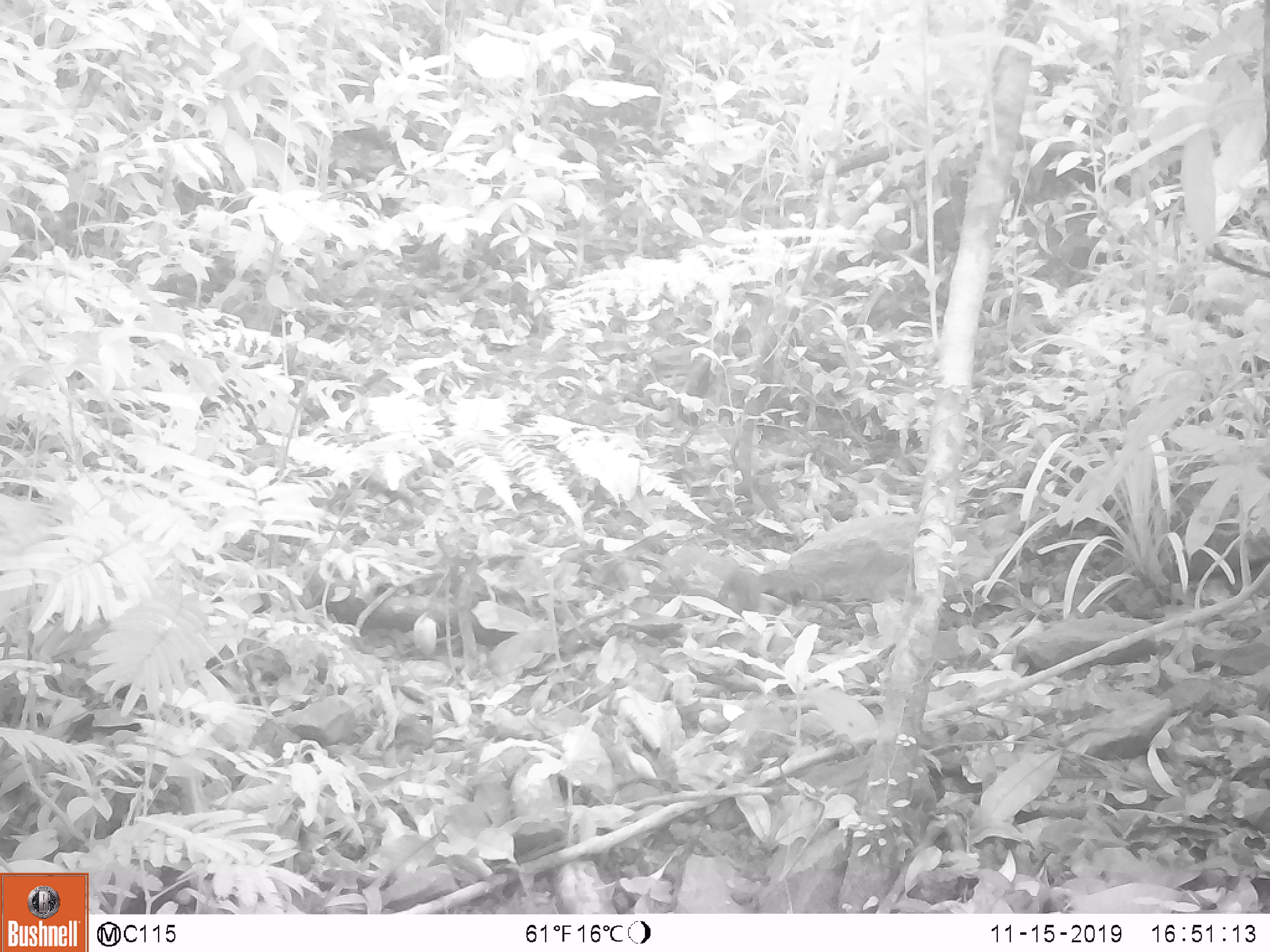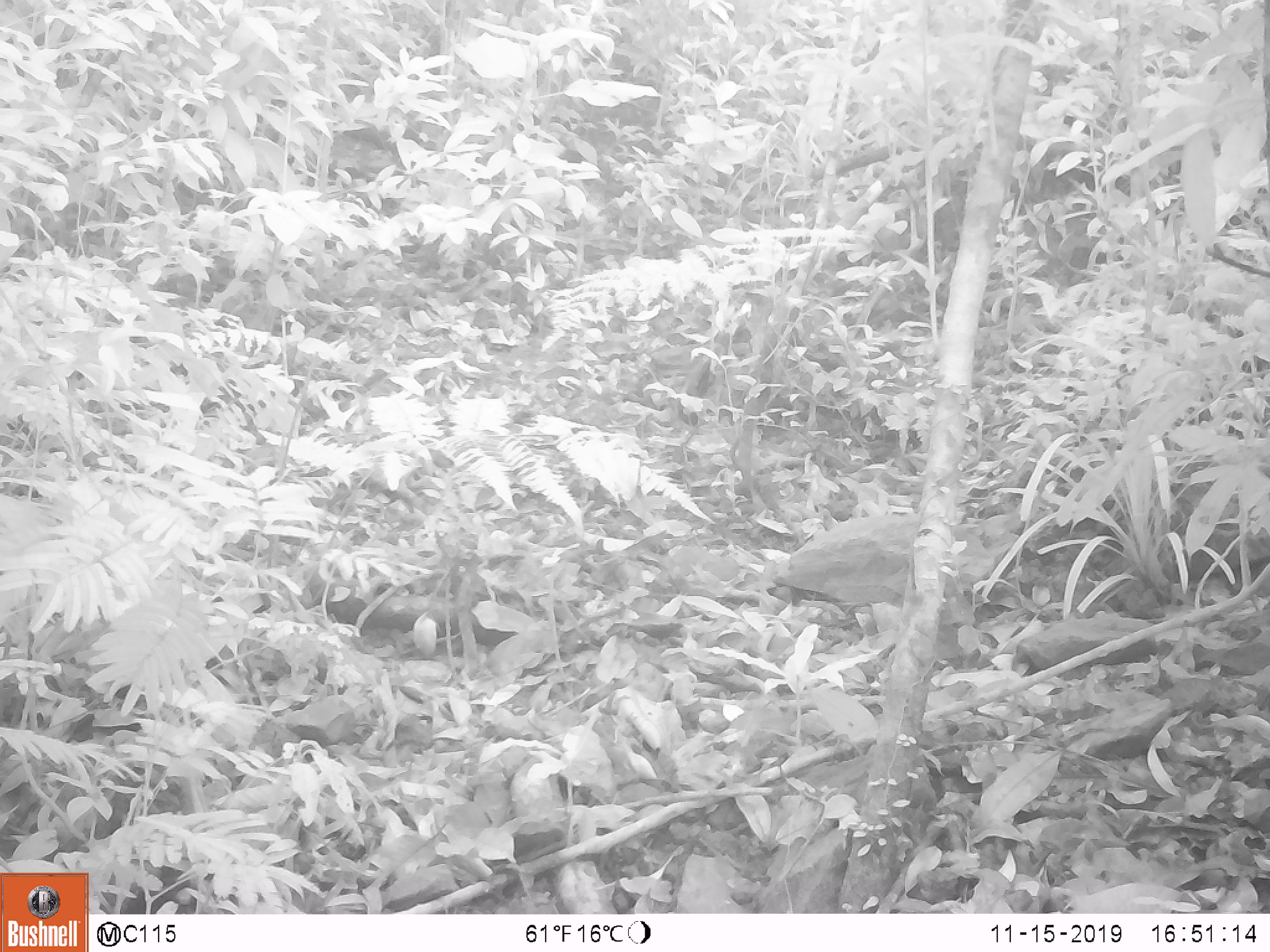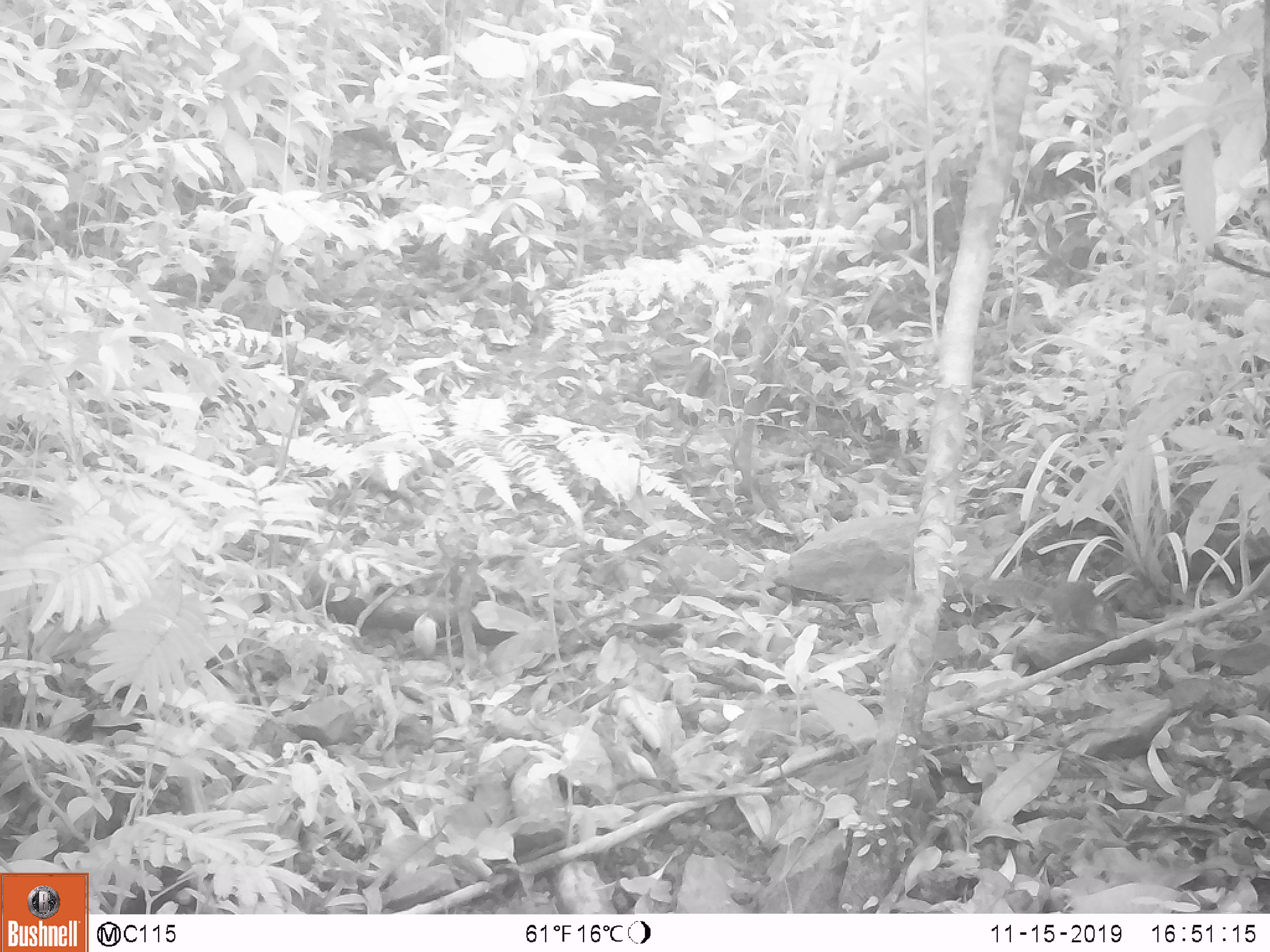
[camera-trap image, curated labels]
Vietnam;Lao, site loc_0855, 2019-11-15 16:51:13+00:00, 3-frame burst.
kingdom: Animalia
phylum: Chordata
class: Mammalia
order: Rodentia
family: Sciuridae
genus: Dremomys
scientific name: Dremomys rufigenis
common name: red-cheeked squirrel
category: red cheeked squirrel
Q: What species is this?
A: Red cheeked squirrel (red-cheeked squirrel) (Dremomys rufigenis).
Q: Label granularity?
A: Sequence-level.